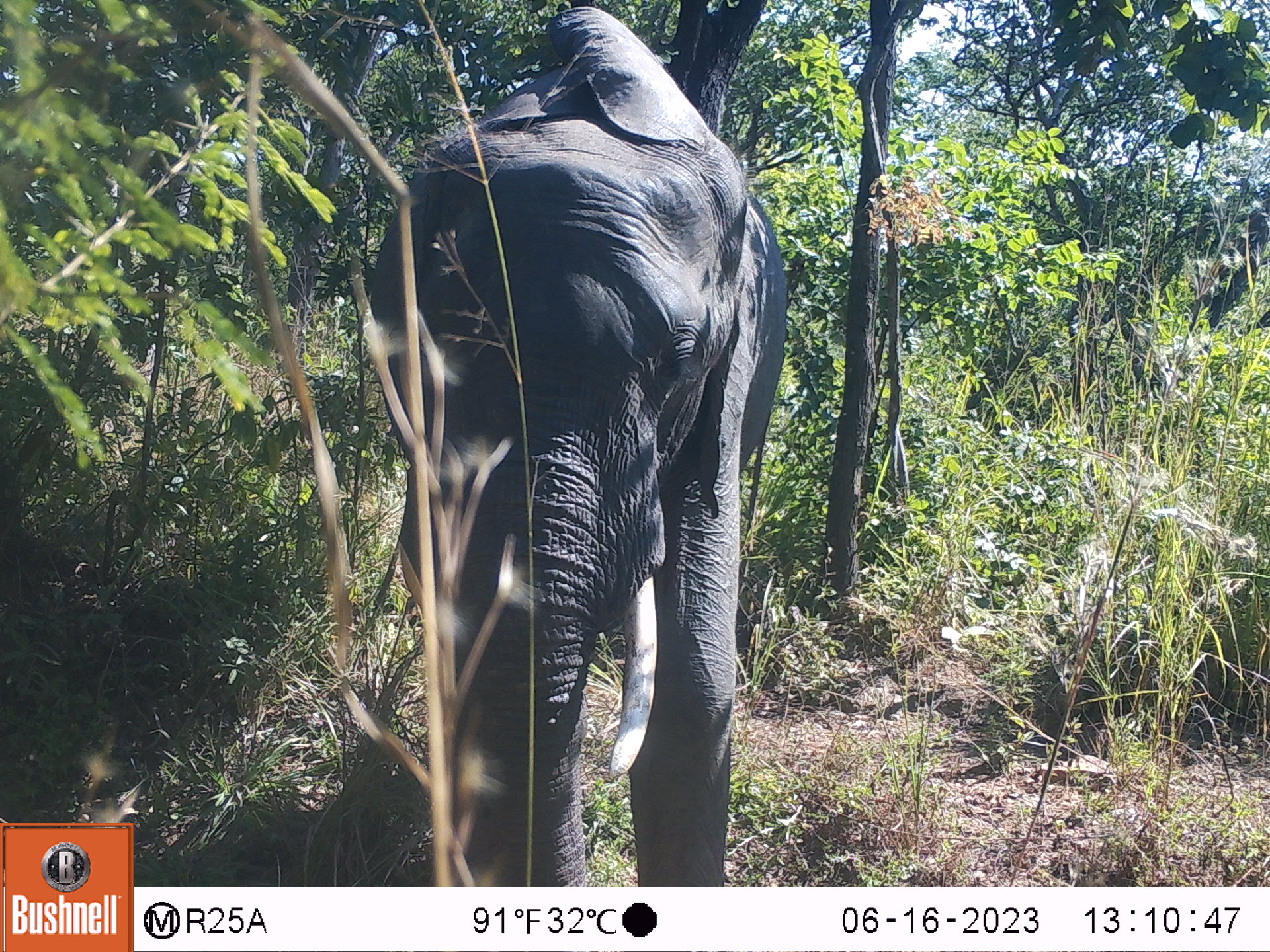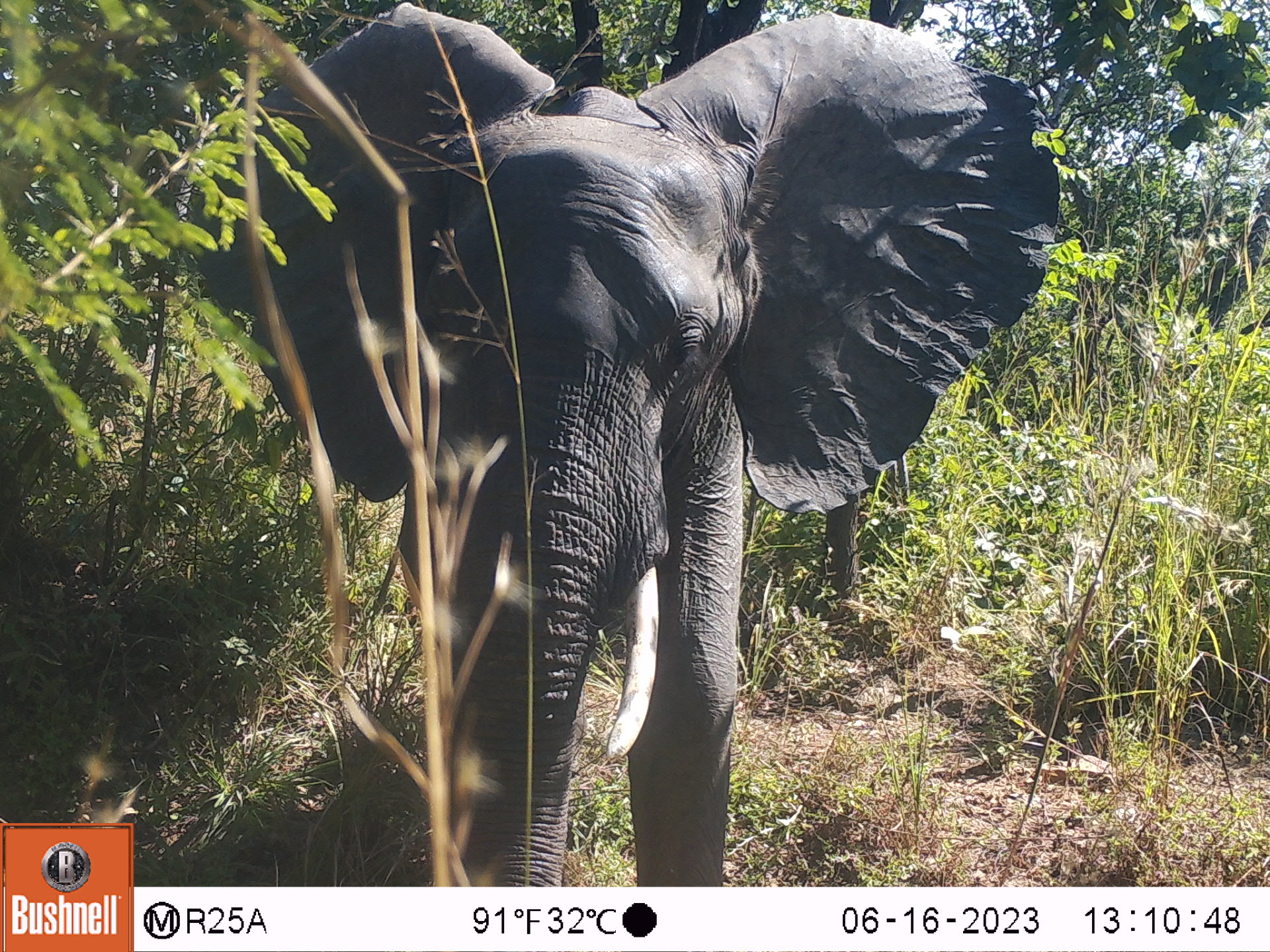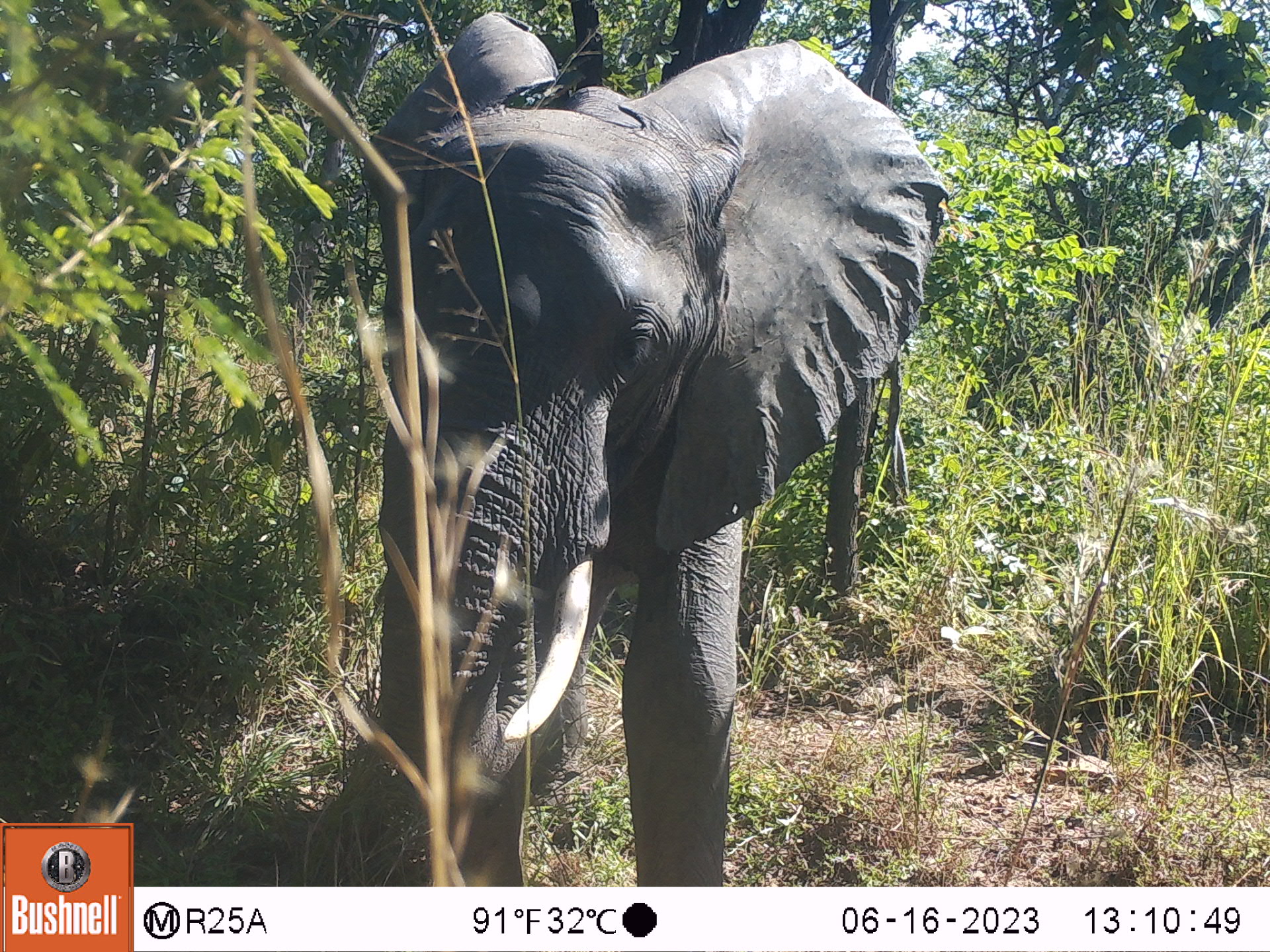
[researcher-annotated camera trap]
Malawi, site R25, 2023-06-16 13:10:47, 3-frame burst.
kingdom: Animalia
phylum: Chordata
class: Mammalia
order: Proboscidea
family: Elephantidae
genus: Loxodonta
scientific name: Loxodonta africana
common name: african savanna elephant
African savanna elephant (Loxodonta africana), count 1.